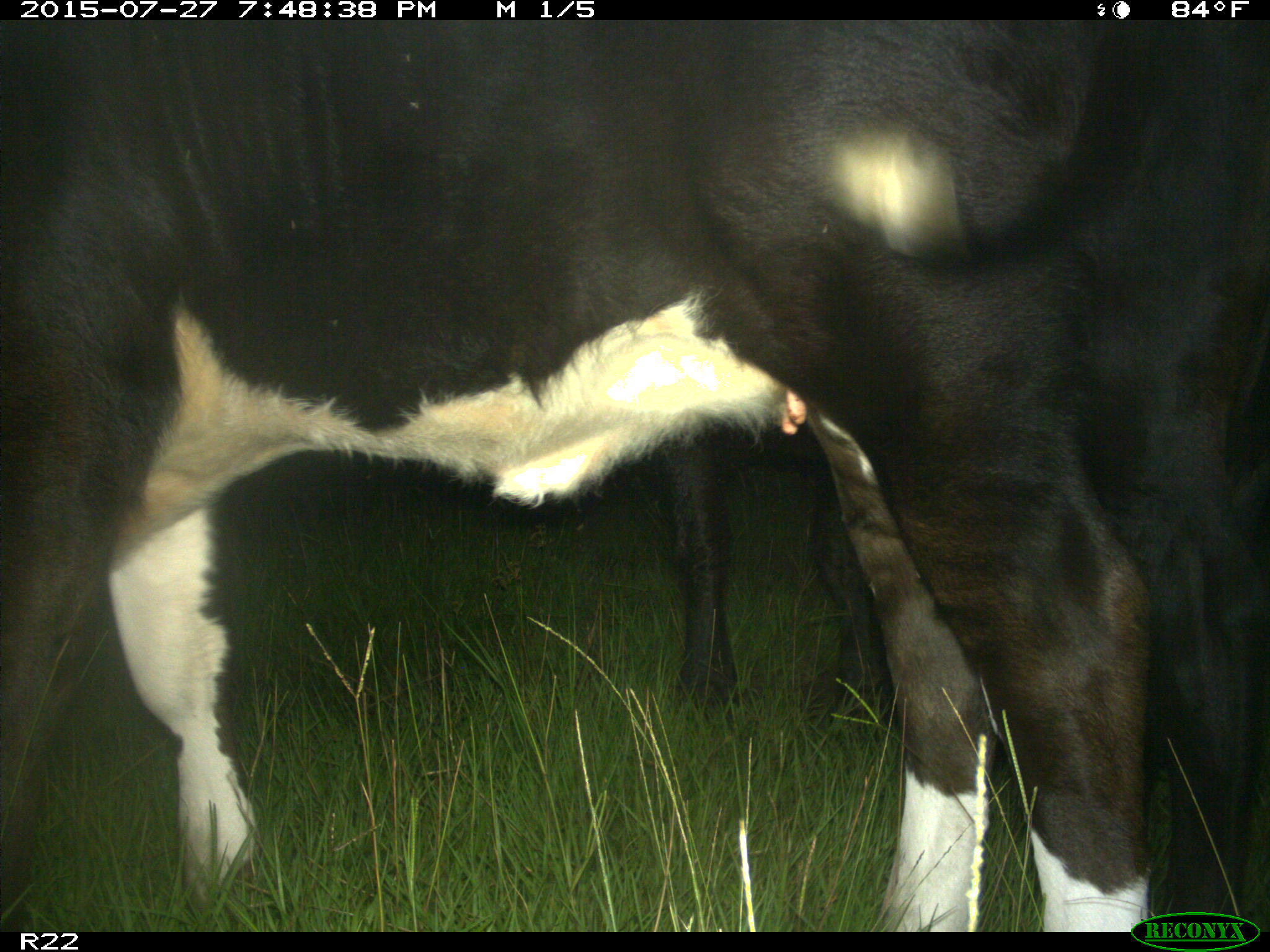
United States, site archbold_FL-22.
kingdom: Animalia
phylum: Chordata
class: Mammalia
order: Artiodactyla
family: Bovidae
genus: Bos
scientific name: Bos taurus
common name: domestic cow